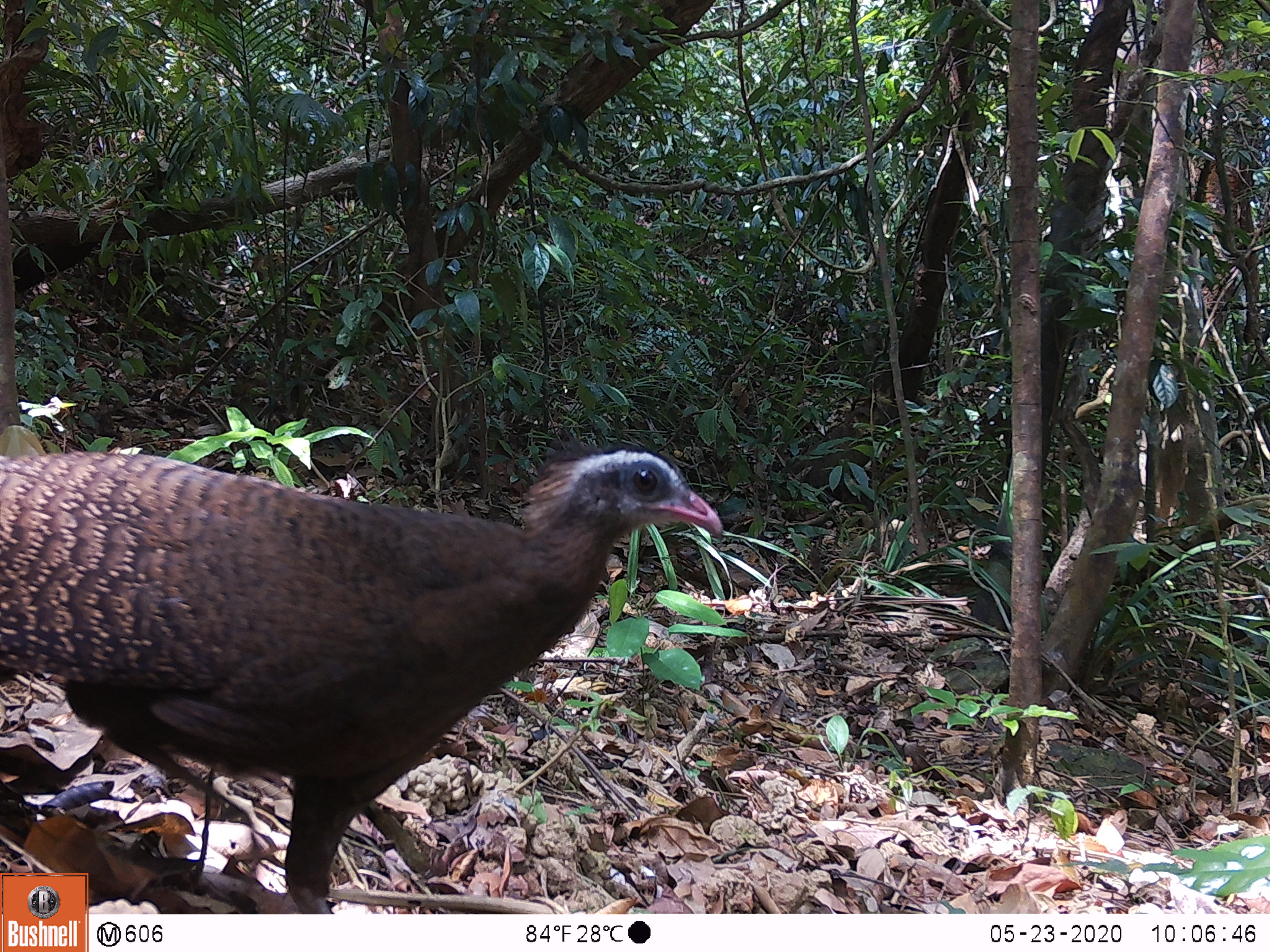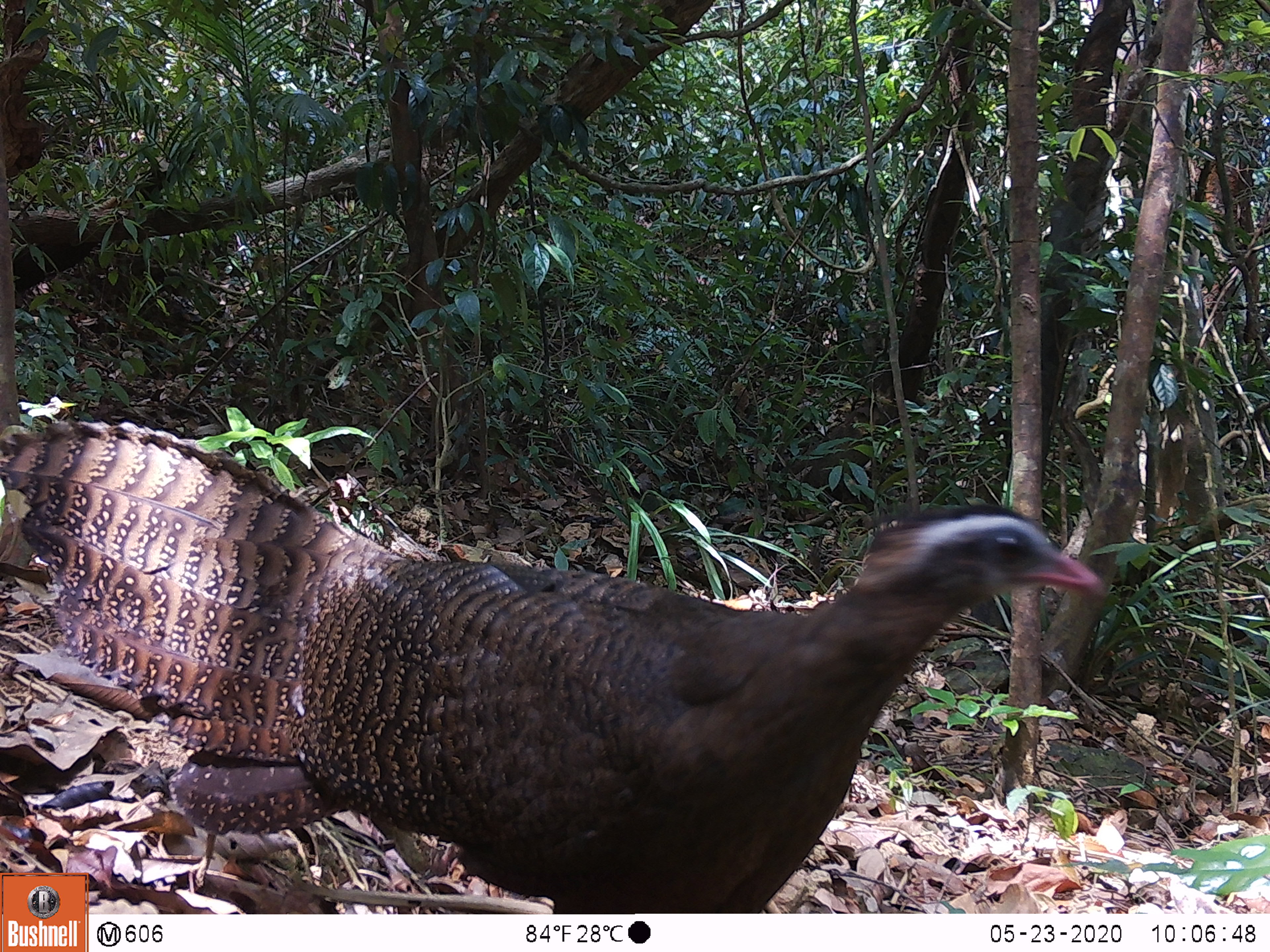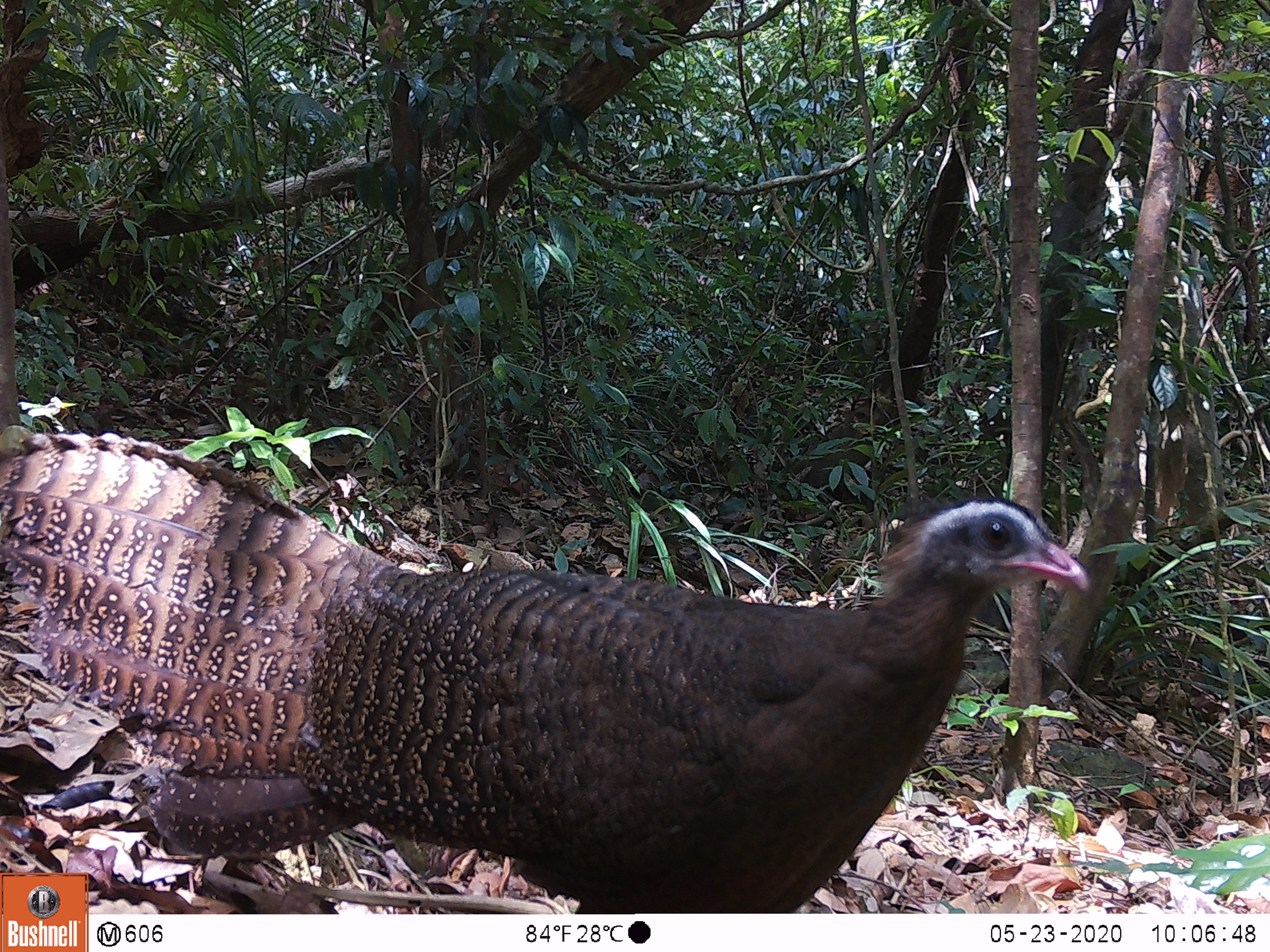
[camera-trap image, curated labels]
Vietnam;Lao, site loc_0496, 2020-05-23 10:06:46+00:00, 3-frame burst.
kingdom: Animalia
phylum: Chordata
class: Aves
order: Galliformes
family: Phasianidae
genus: Rheinardia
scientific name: Rheinardia ocellata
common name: crested argus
Crested argus (Rheinardia ocellata). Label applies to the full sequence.